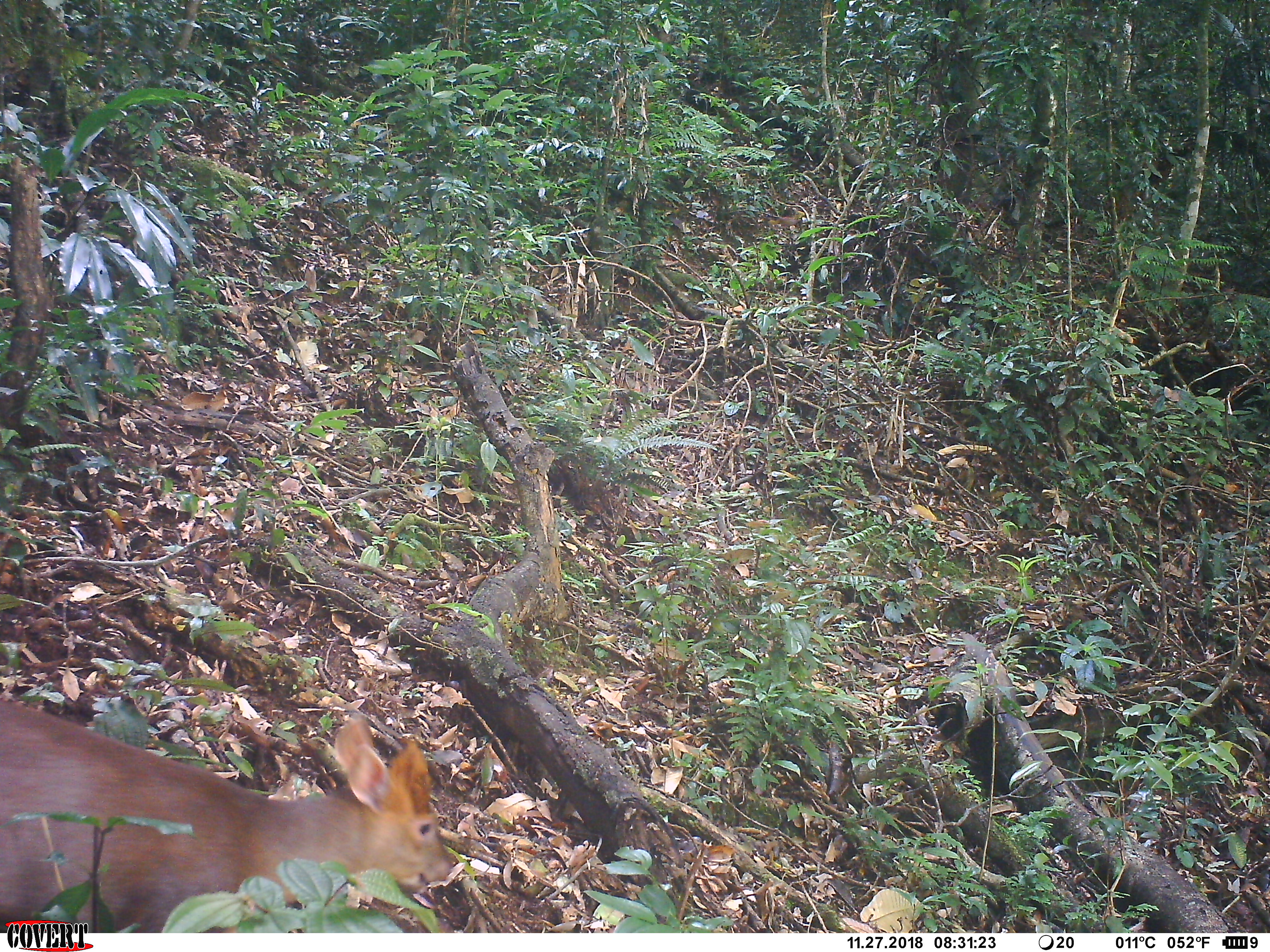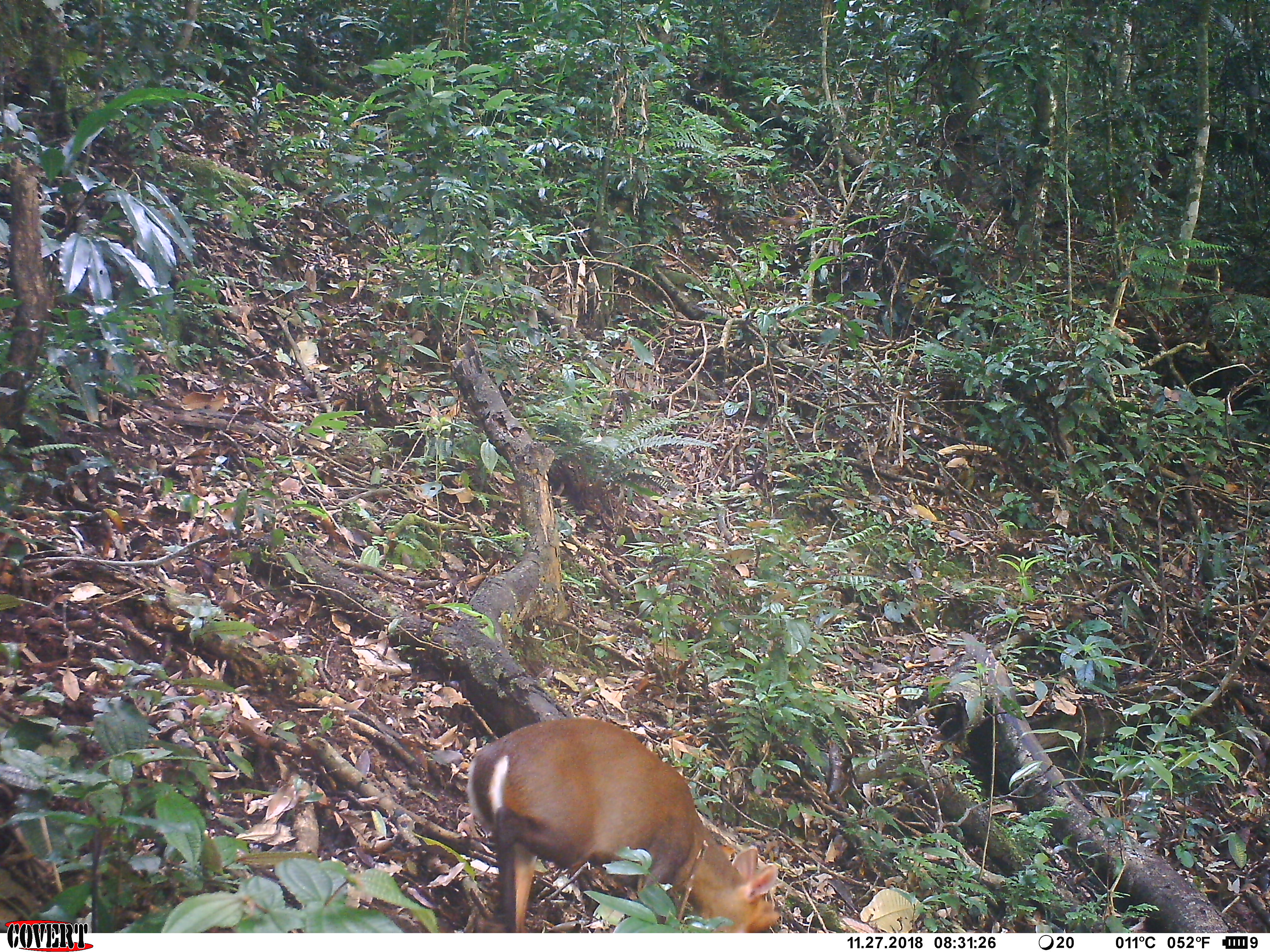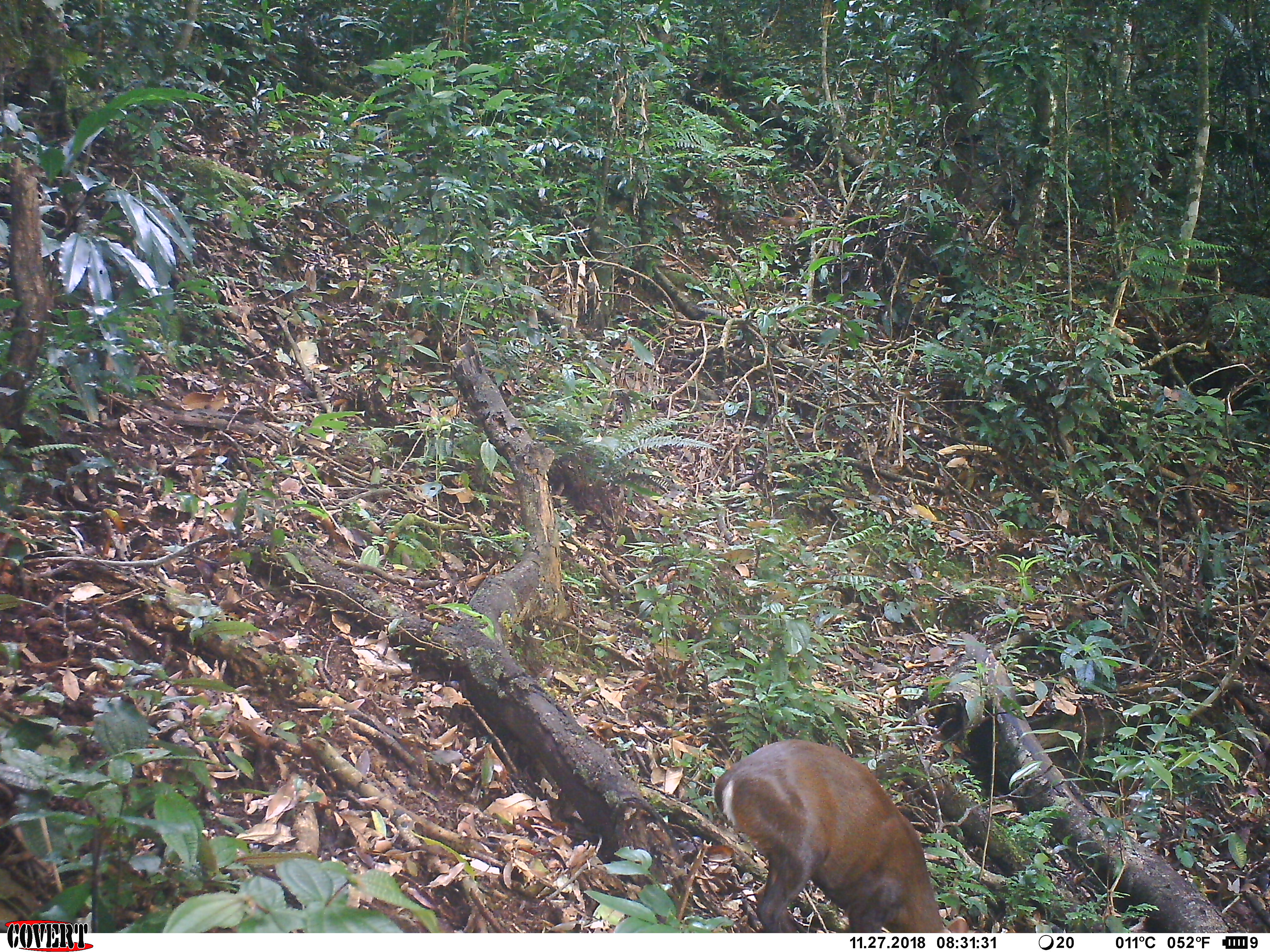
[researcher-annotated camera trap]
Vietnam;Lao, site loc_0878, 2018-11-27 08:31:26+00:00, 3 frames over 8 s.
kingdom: Animalia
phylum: Chordata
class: Mammalia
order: Artiodactyla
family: Cervidae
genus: Muntiacus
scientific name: Muntiacus rooseveltorum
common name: roosevelt's muntjac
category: roosevelts muntjac group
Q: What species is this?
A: Roosevelts muntjac group (roosevelt's muntjac) (Muntiacus rooseveltorum).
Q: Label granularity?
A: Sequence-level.